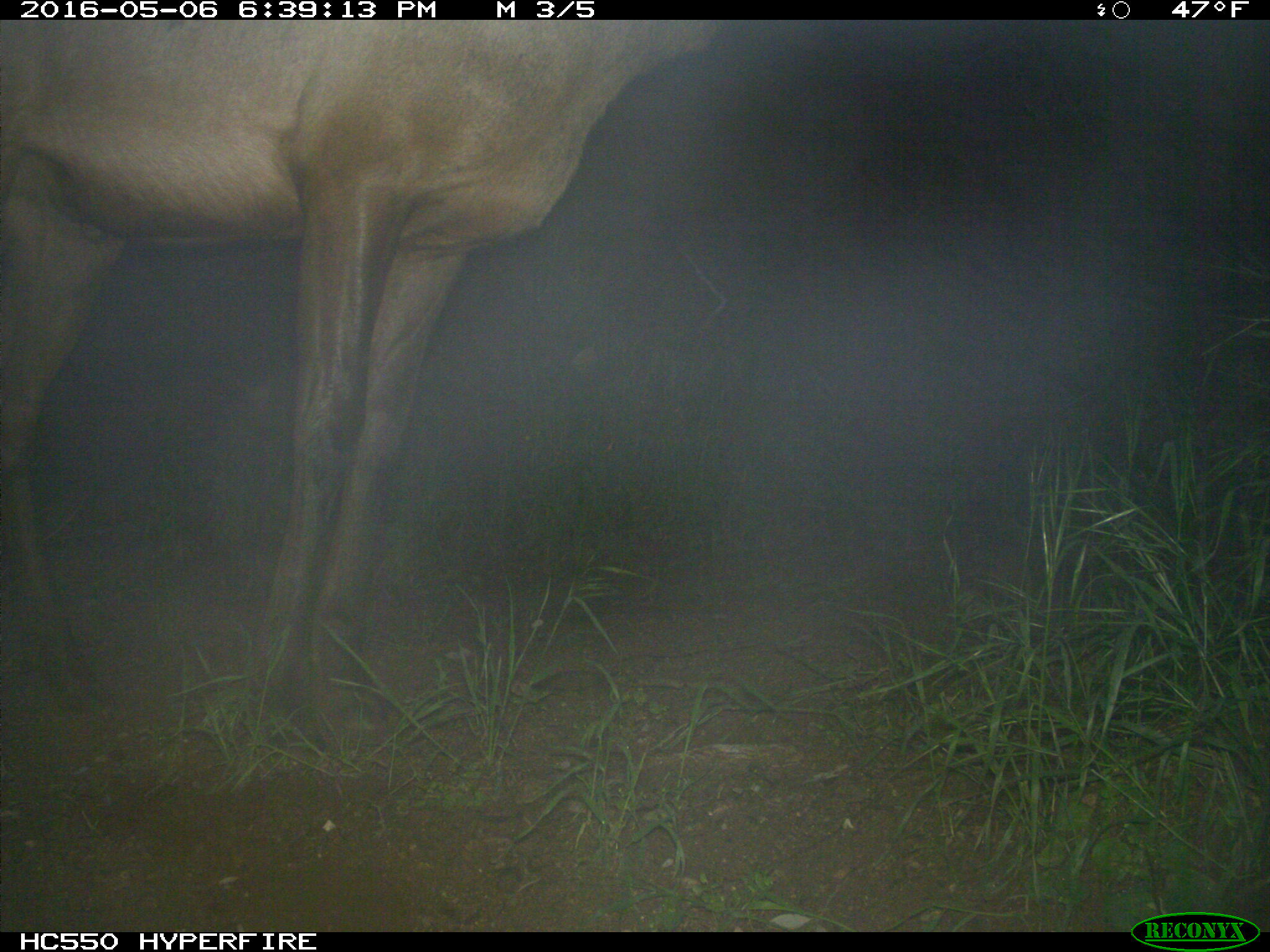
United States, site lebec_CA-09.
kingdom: Animalia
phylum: Chordata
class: Mammalia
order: Artiodactyla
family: Cervidae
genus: Cervus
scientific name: Cervus canadensis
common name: elk